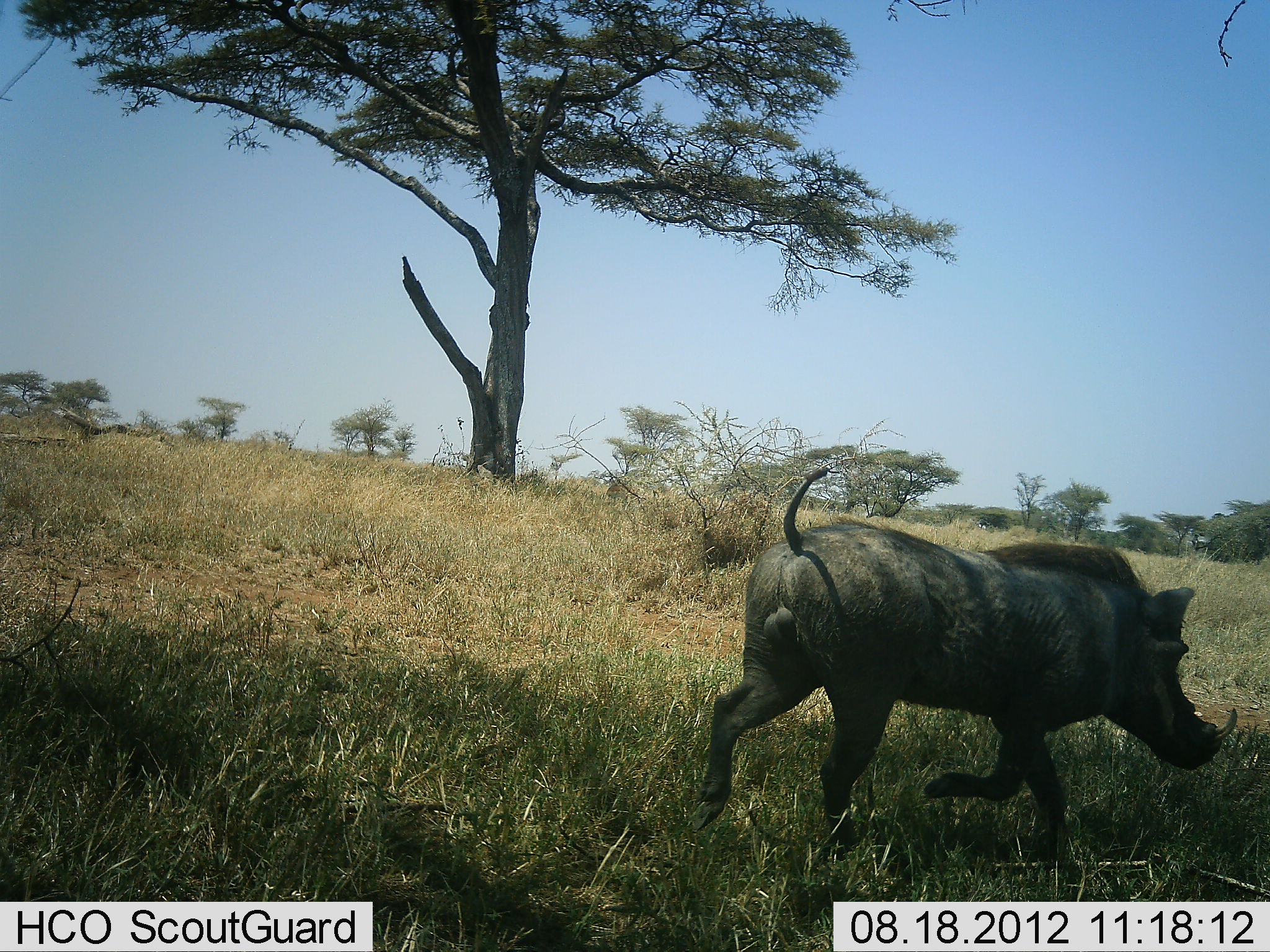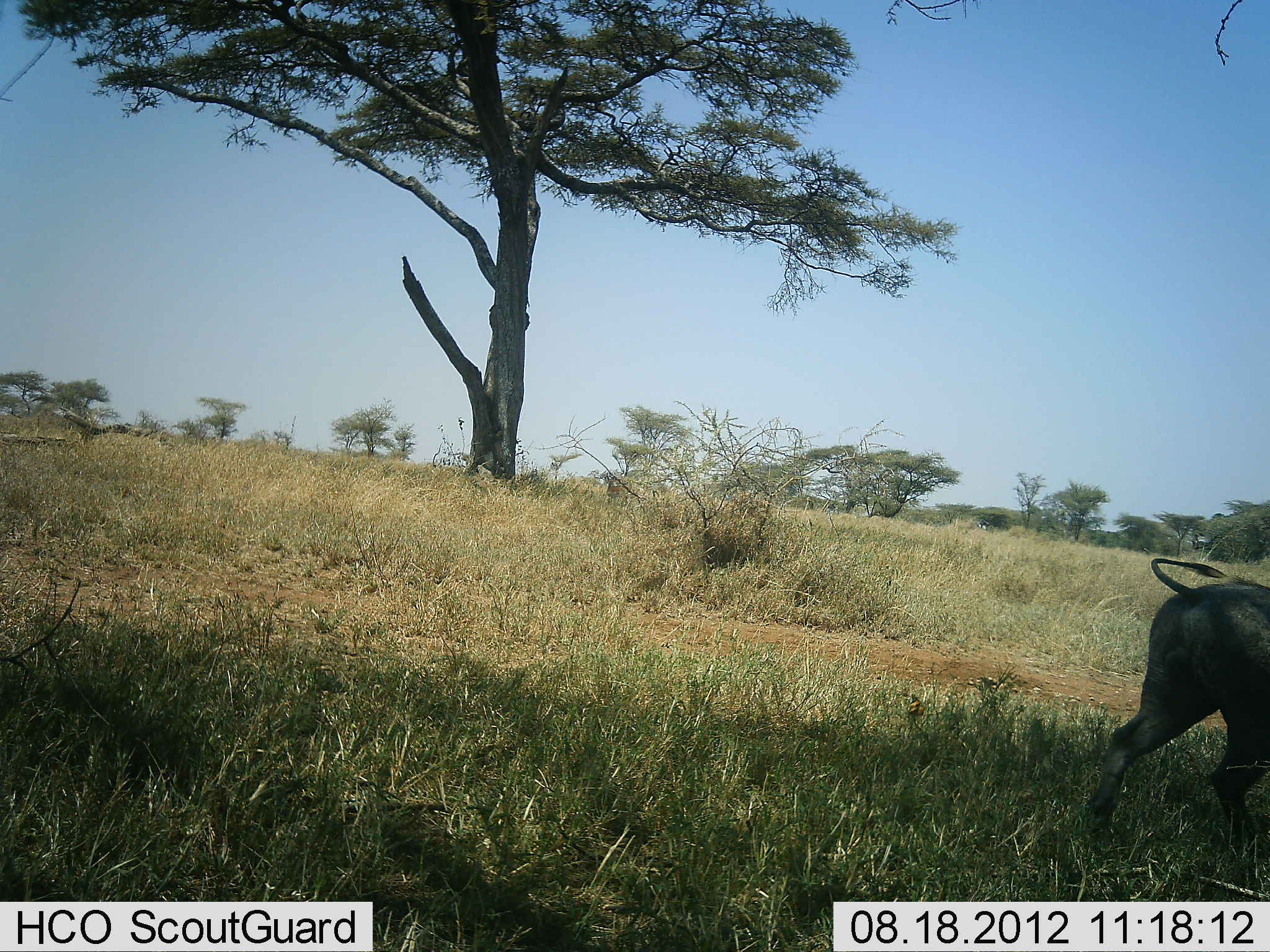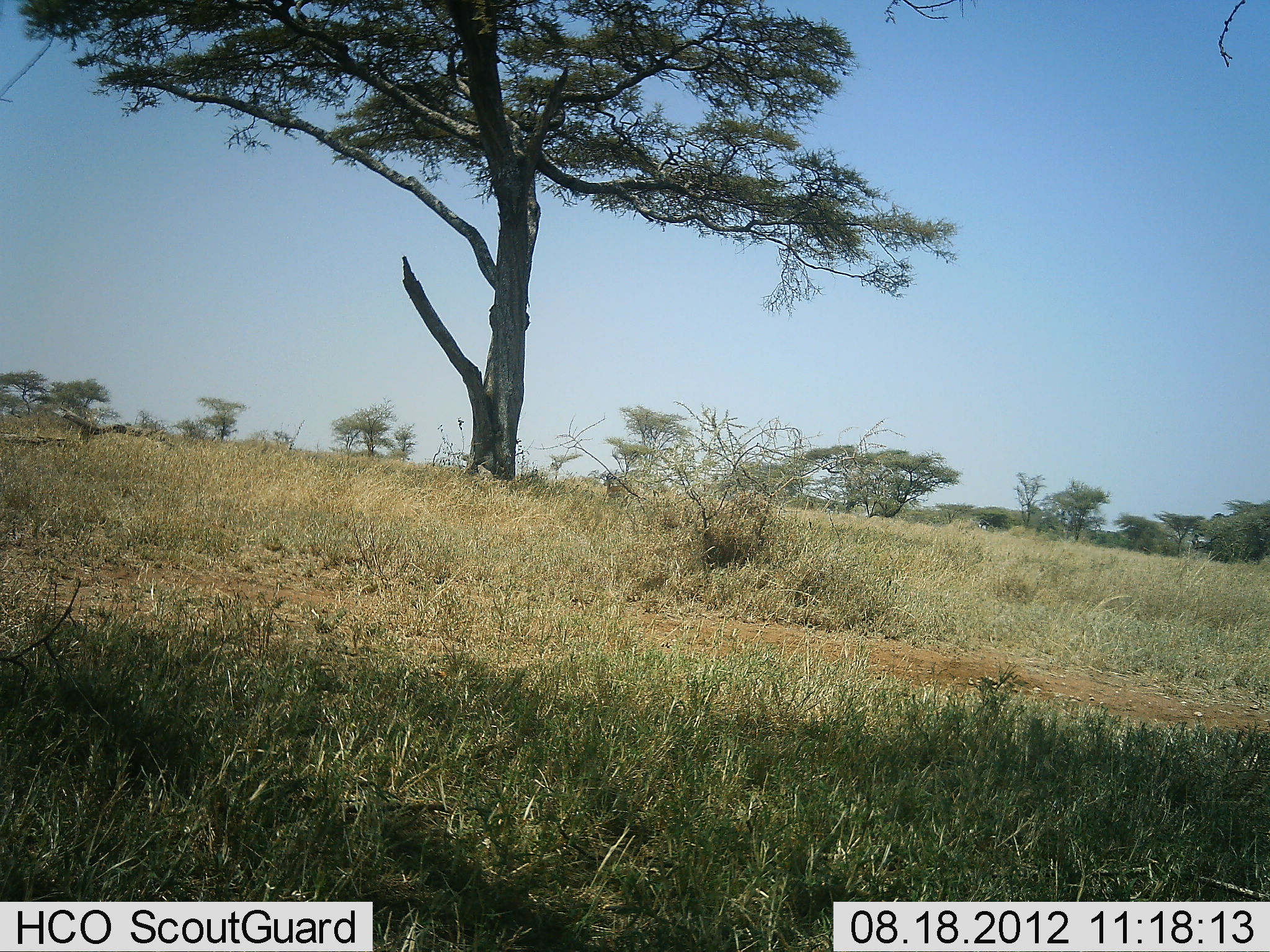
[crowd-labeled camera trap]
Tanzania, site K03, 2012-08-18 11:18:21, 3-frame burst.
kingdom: Animalia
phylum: Chordata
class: Mammalia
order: Artiodactyla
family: Suidae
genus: Phacochoerus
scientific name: Phacochoerus africanus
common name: warthog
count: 1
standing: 0%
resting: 0%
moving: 100%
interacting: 0%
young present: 0%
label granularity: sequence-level